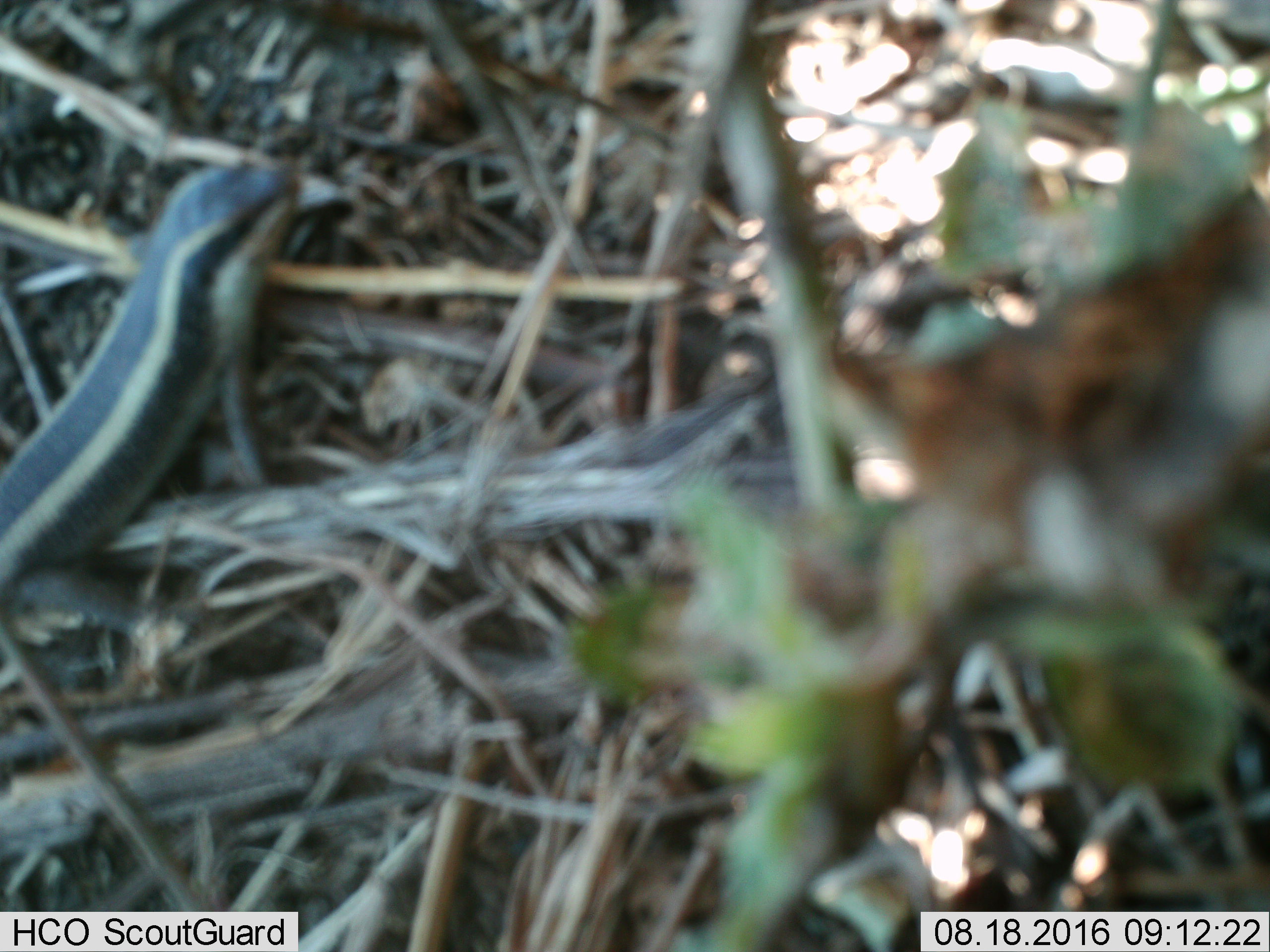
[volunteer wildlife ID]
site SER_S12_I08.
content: unidentified animal